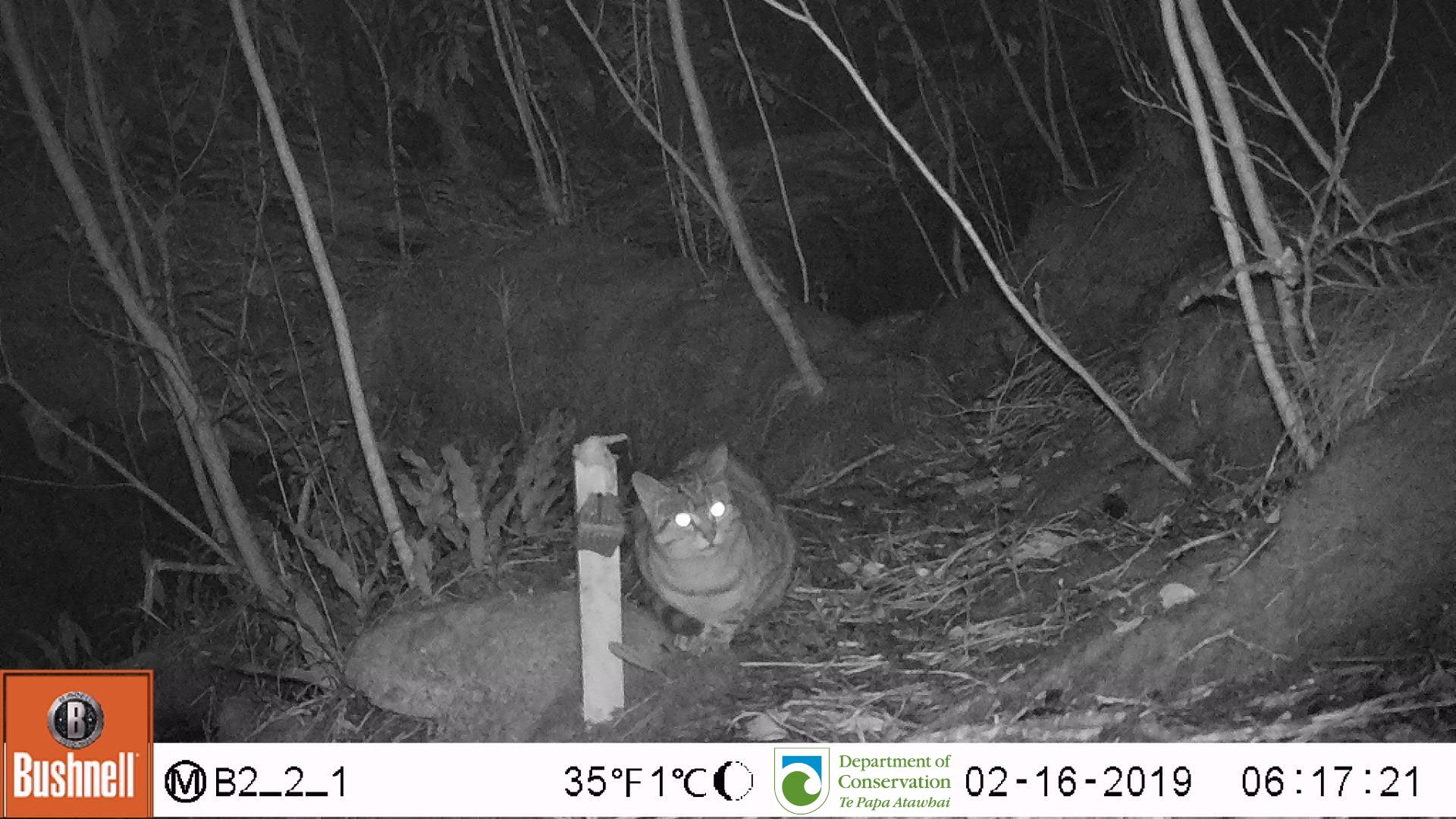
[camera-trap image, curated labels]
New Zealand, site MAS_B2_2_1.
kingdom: Animalia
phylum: Chordata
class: Mammalia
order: Carnivora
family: Felidae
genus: Felis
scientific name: Felis catus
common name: domestic cat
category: cat